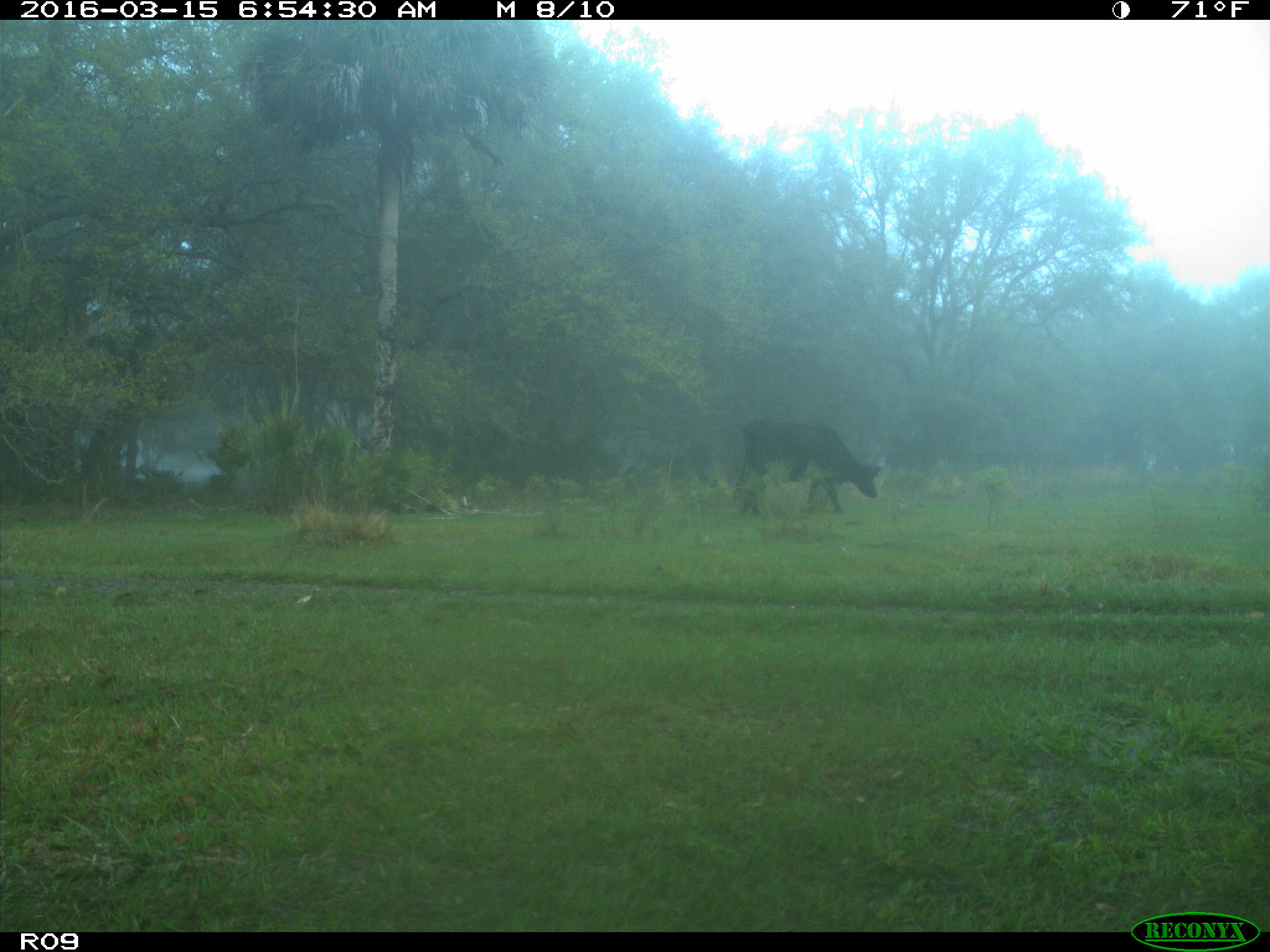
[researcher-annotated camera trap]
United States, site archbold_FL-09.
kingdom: Animalia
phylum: Chordata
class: Mammalia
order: Artiodactyla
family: Bovidae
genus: Bos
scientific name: Bos taurus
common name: domestic cow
Bos taurus (domestic cow).